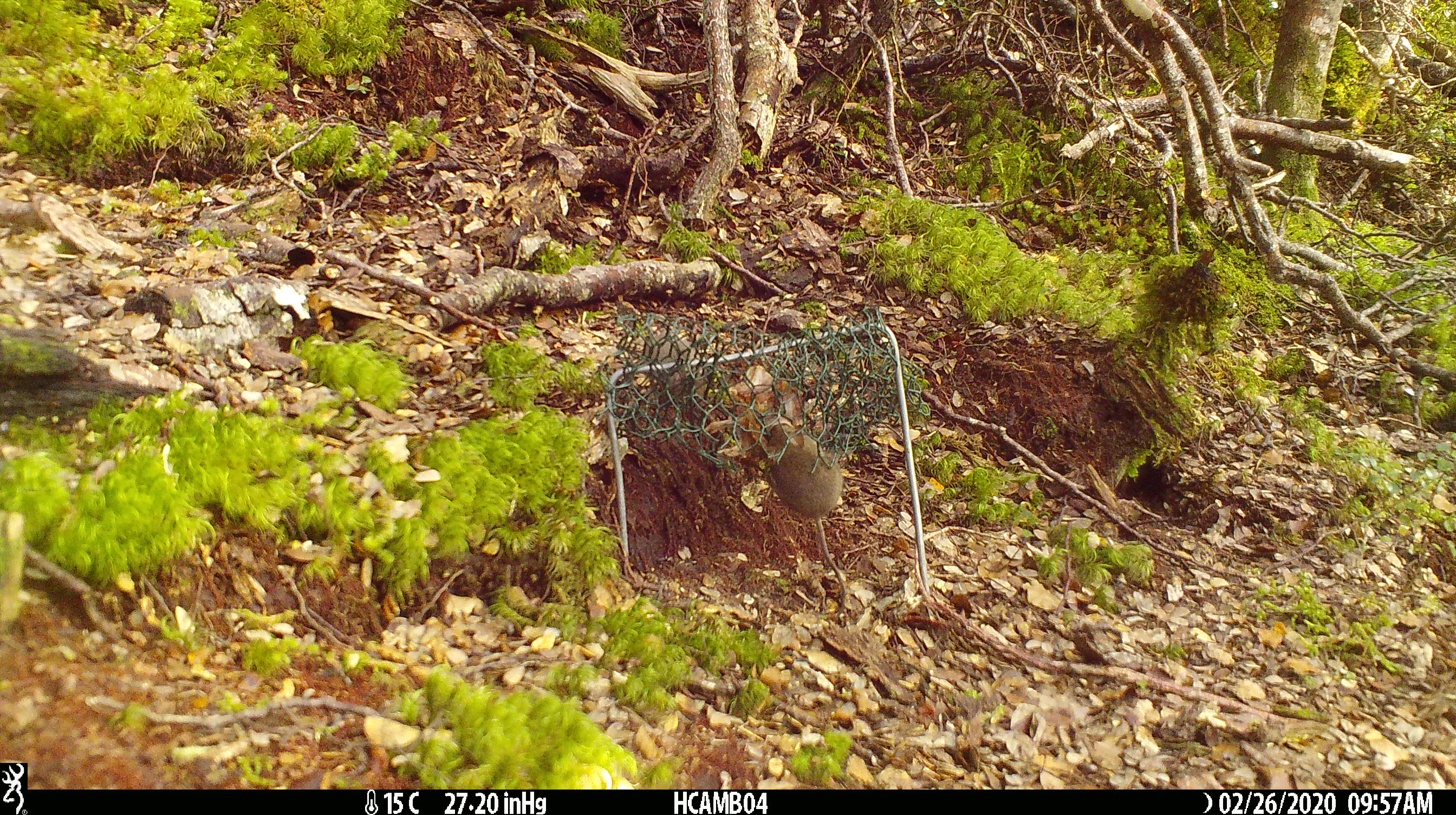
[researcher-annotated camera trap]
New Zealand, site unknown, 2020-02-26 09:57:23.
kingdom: Animalia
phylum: Chordata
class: Mammalia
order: Rodentia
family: Muridae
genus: Mus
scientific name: Mus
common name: mouse